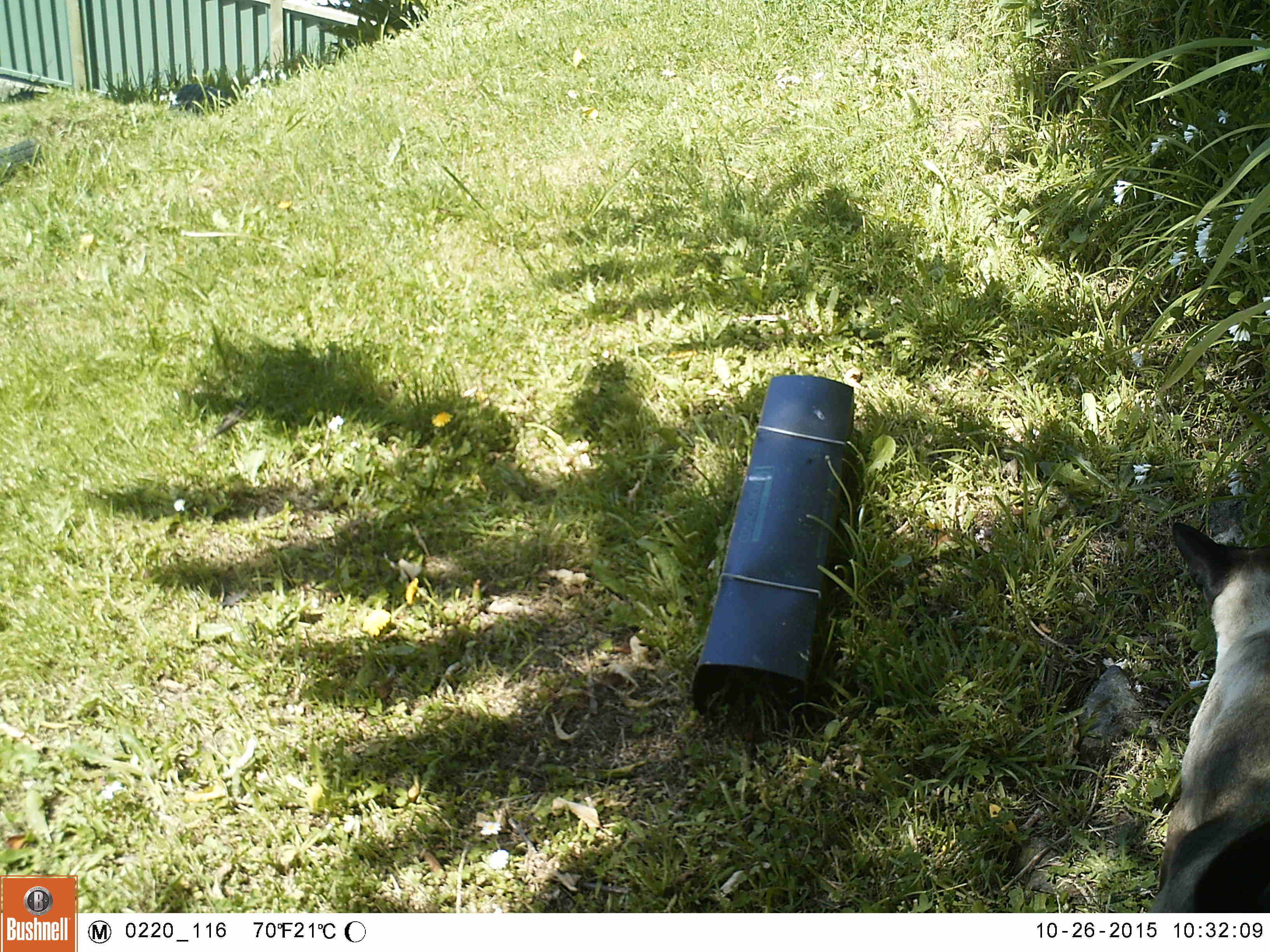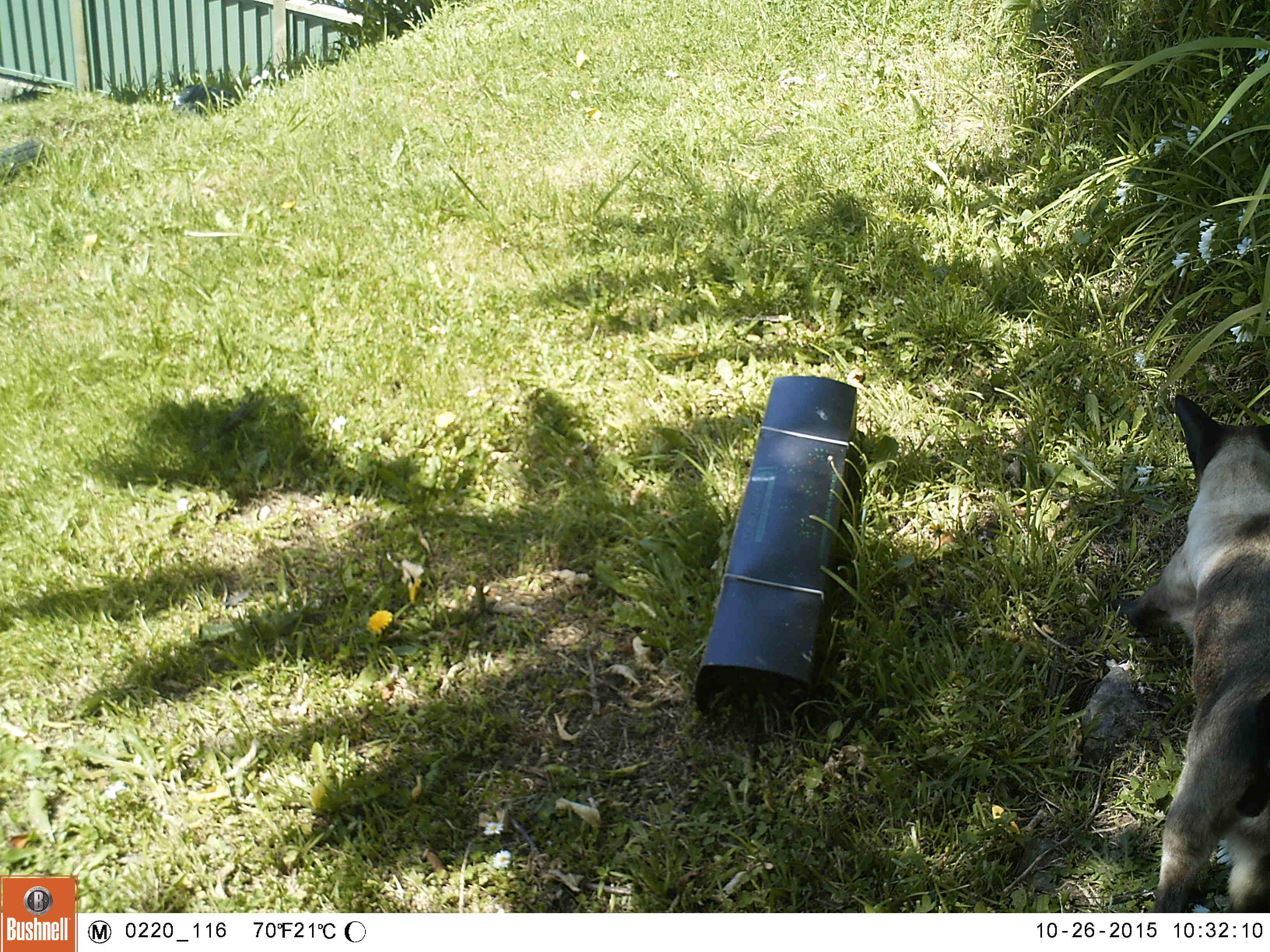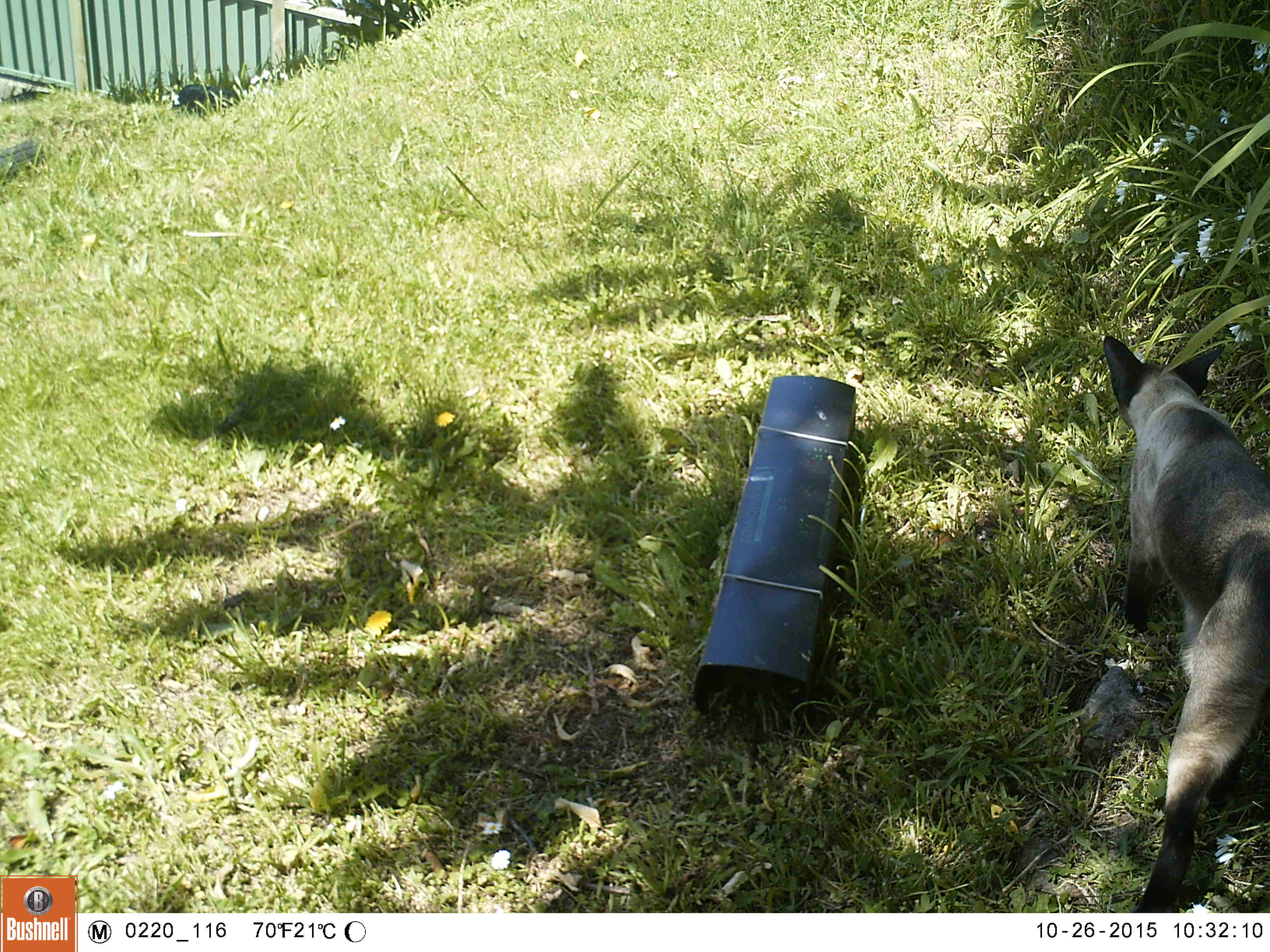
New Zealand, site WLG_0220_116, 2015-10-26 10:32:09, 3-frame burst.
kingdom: Animalia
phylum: Chordata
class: Mammalia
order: Carnivora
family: Felidae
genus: Felis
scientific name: Felis catus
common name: domestic cat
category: cat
Cat (domestic cat) (Felis catus).